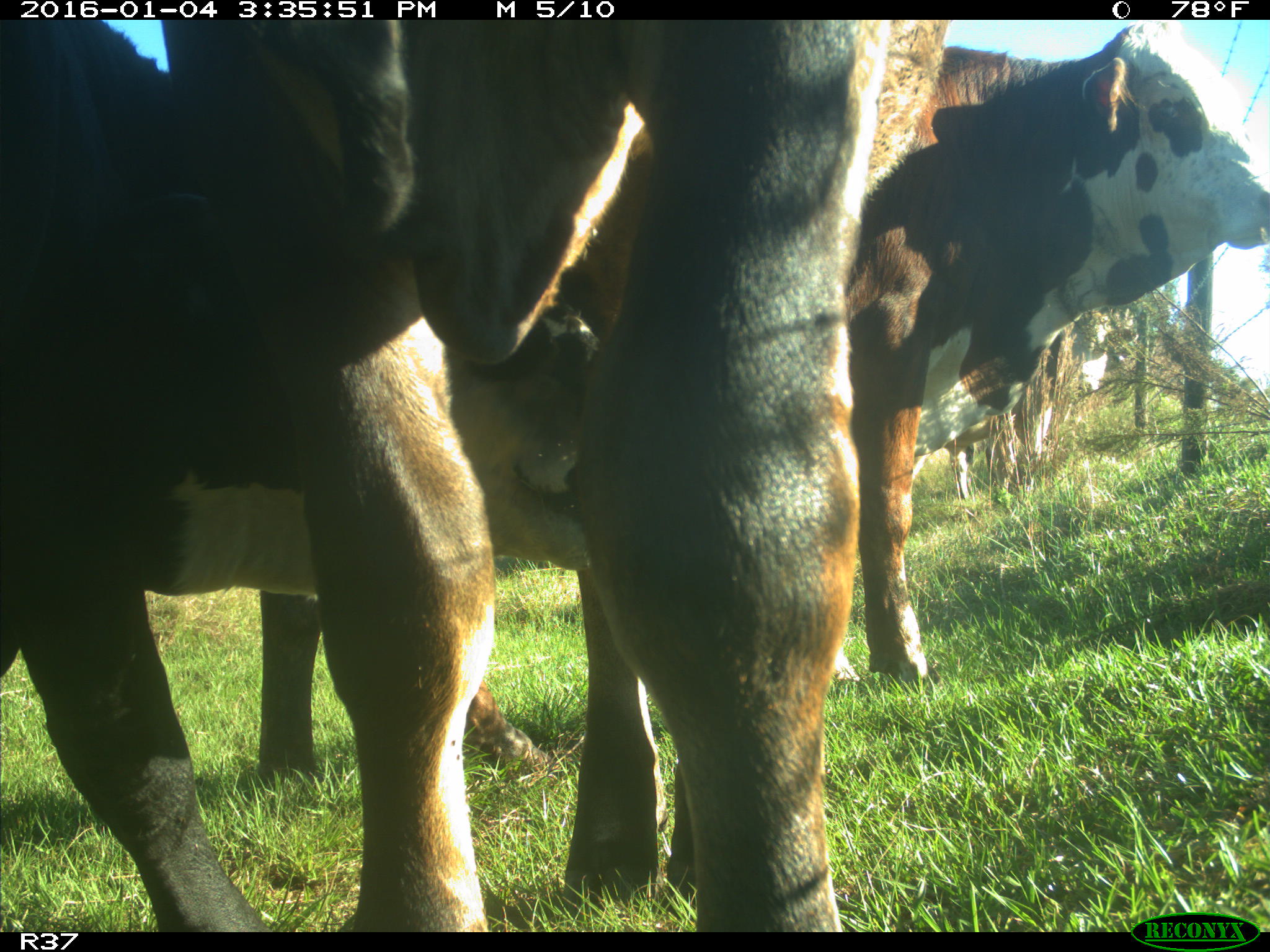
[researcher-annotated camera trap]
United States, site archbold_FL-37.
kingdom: Animalia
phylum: Chordata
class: Mammalia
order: Artiodactyla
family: Bovidae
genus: Bos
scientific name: Bos taurus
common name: domestic cow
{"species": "Bos taurus (domestic cow)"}